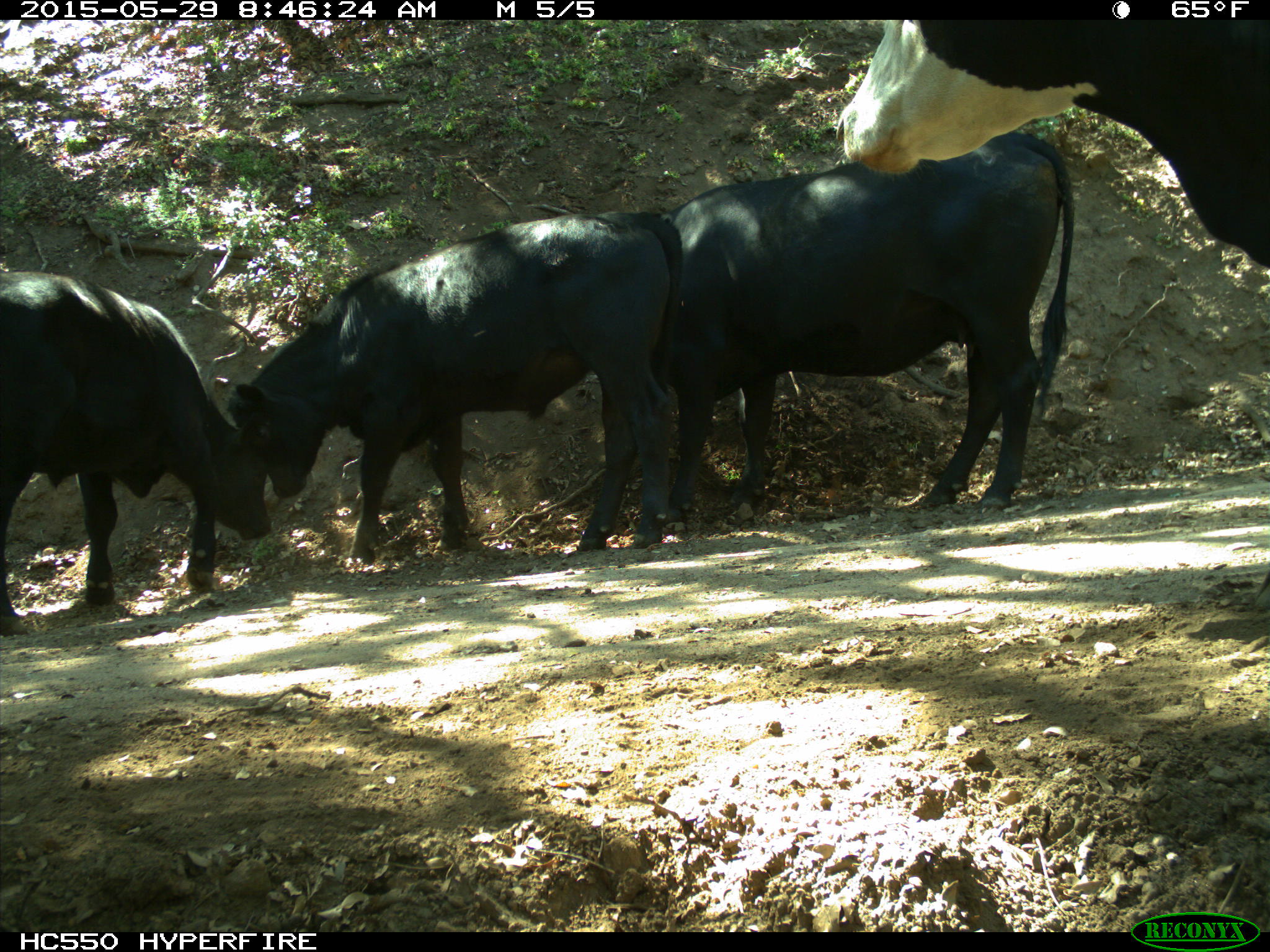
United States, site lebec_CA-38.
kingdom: Animalia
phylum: Chordata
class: Mammalia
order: Artiodactyla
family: Bovidae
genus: Bos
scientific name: Bos taurus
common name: domestic cow